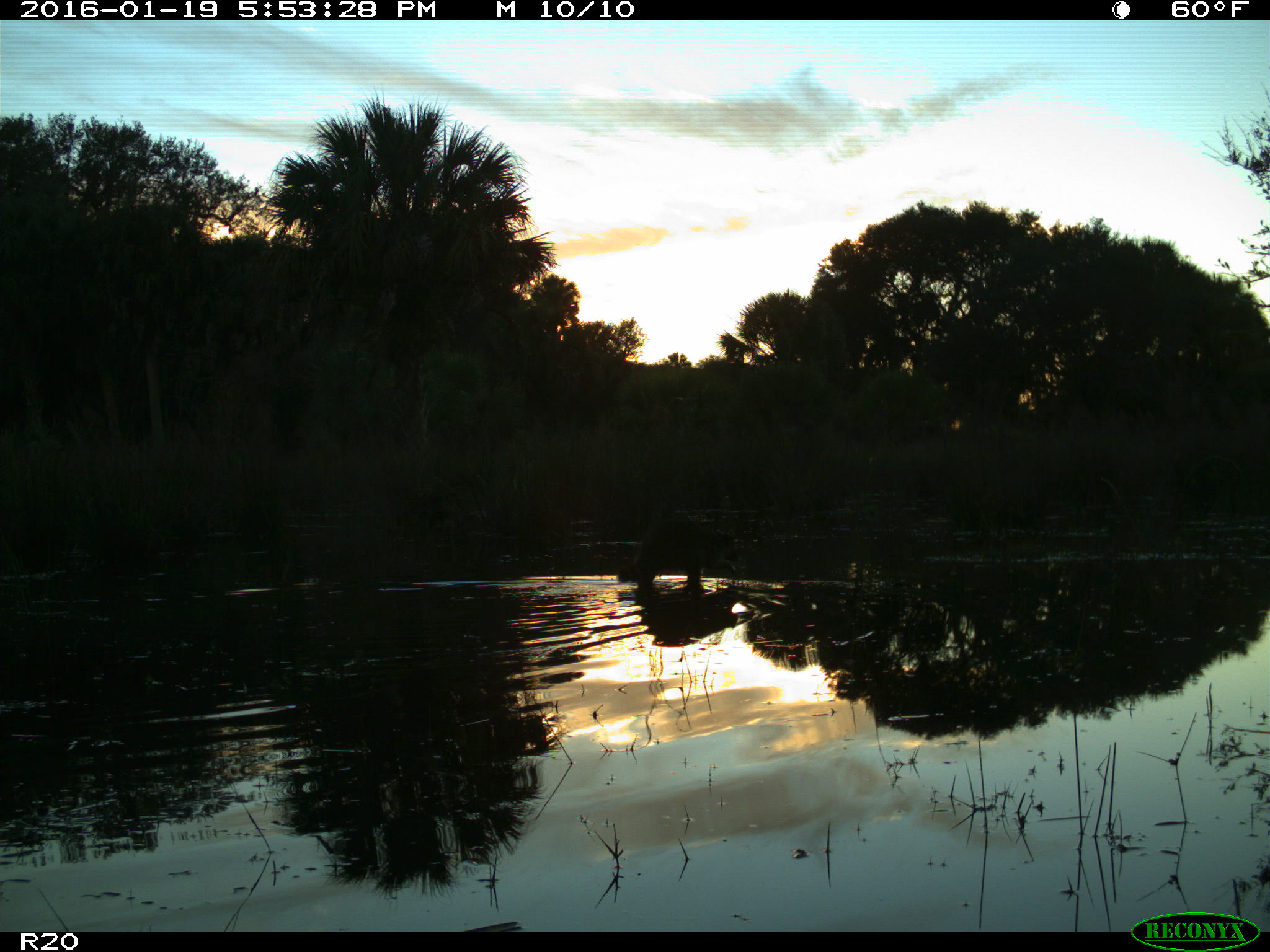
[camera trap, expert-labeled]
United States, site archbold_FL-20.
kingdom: Animalia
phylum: Chordata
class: Mammalia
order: Carnivora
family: Procyonidae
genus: Procyon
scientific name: Procyon lotor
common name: common raccoon